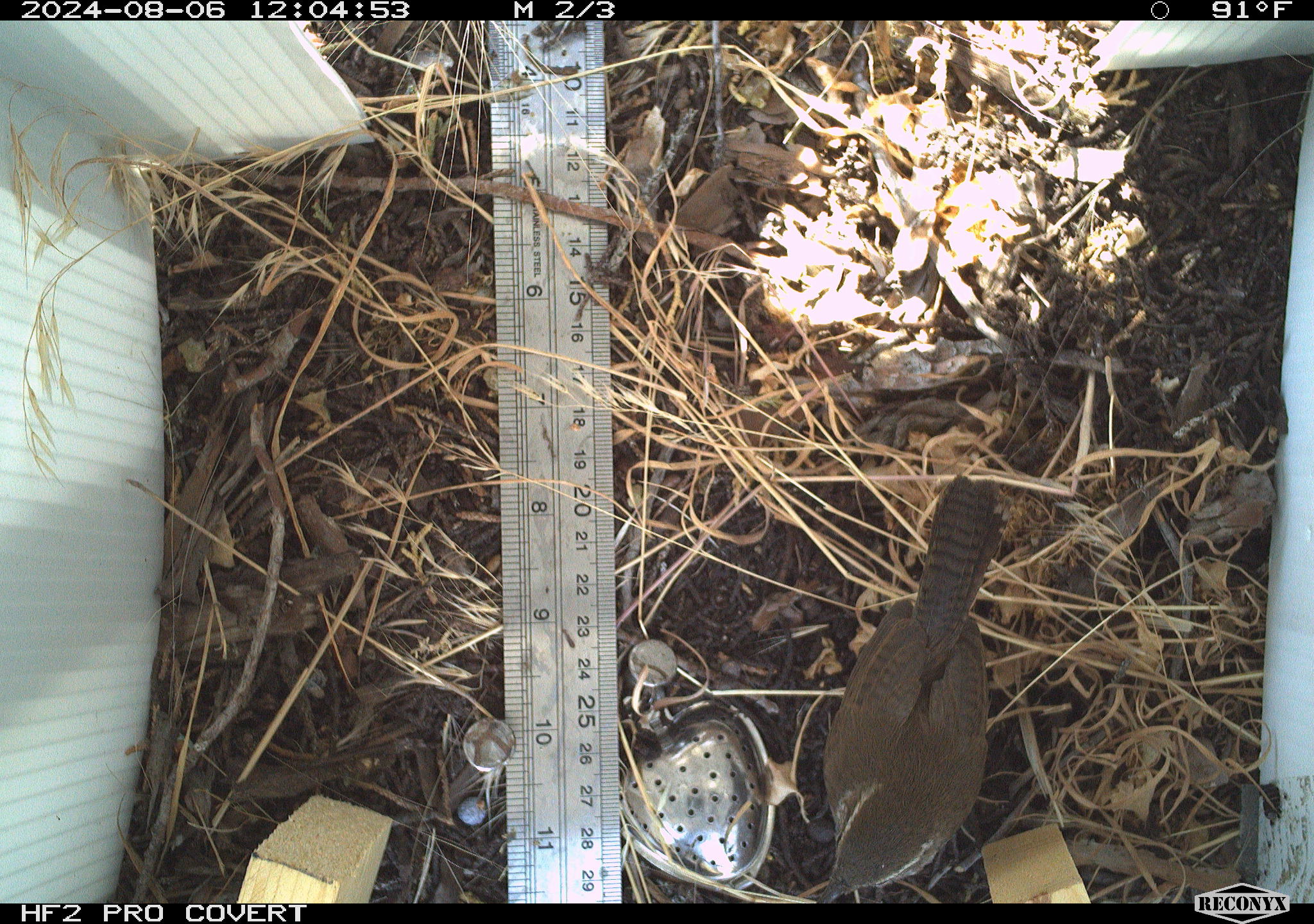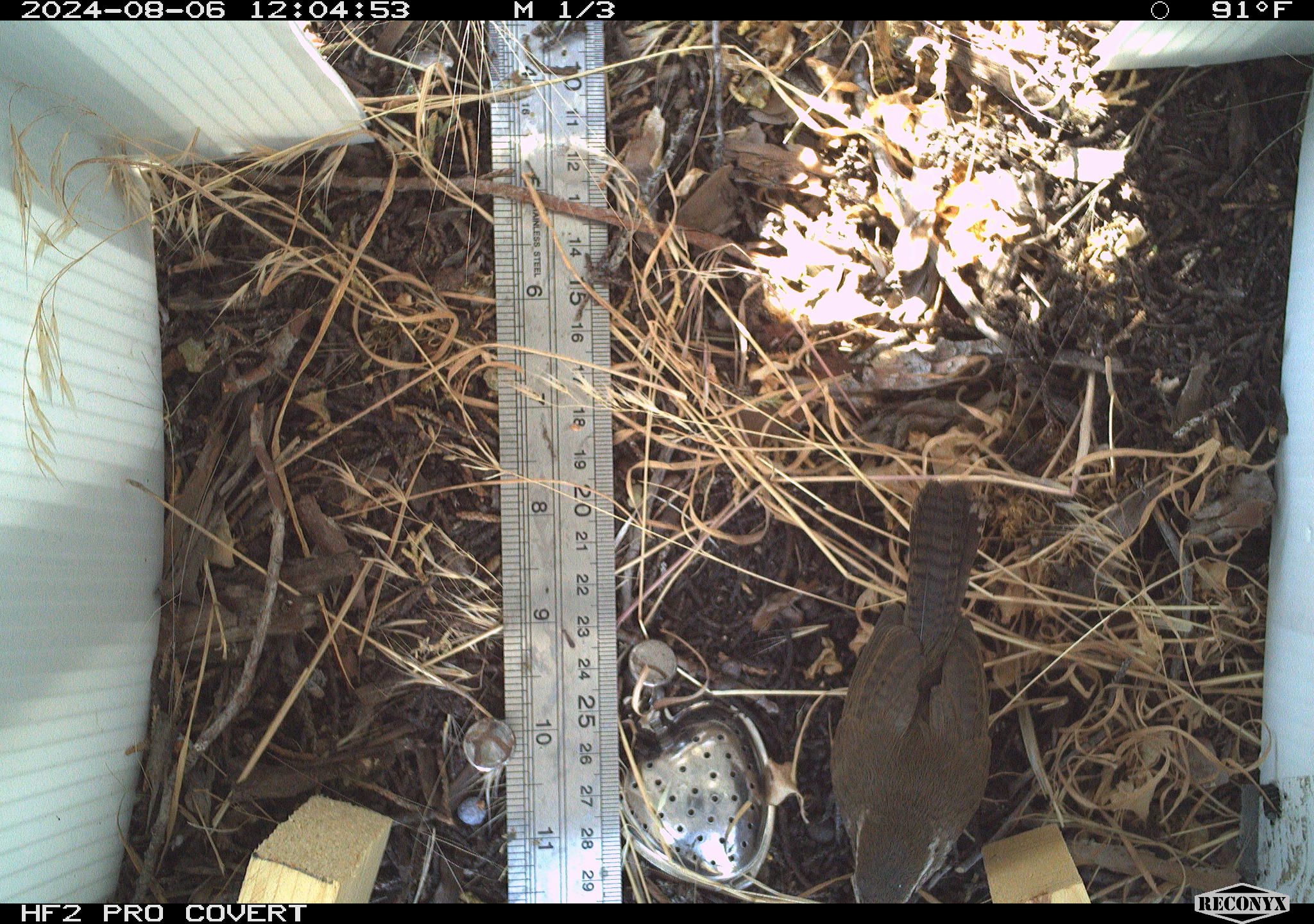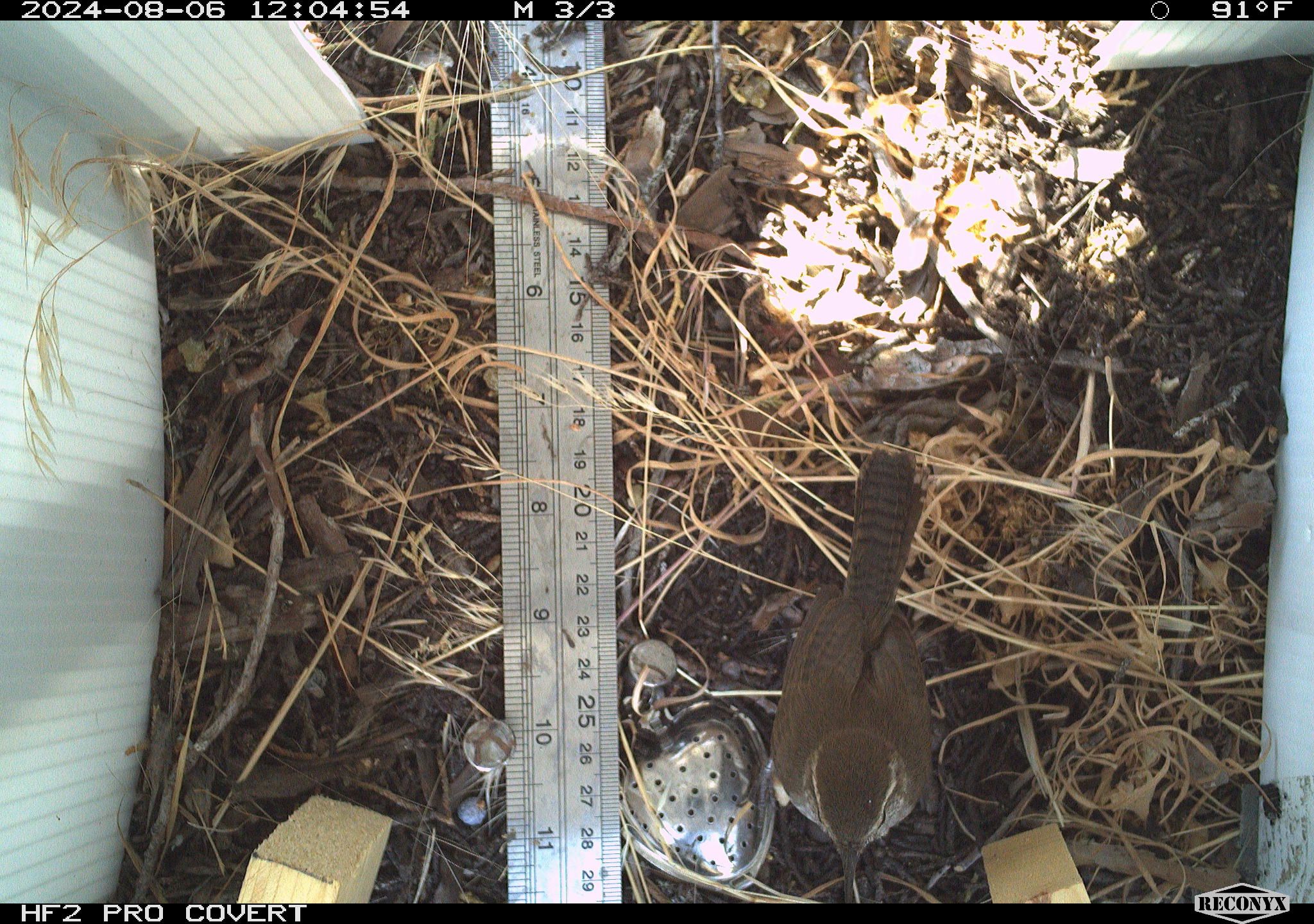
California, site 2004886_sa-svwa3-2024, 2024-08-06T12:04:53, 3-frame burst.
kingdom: Animalia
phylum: Chordata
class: Aves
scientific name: Aves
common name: bird